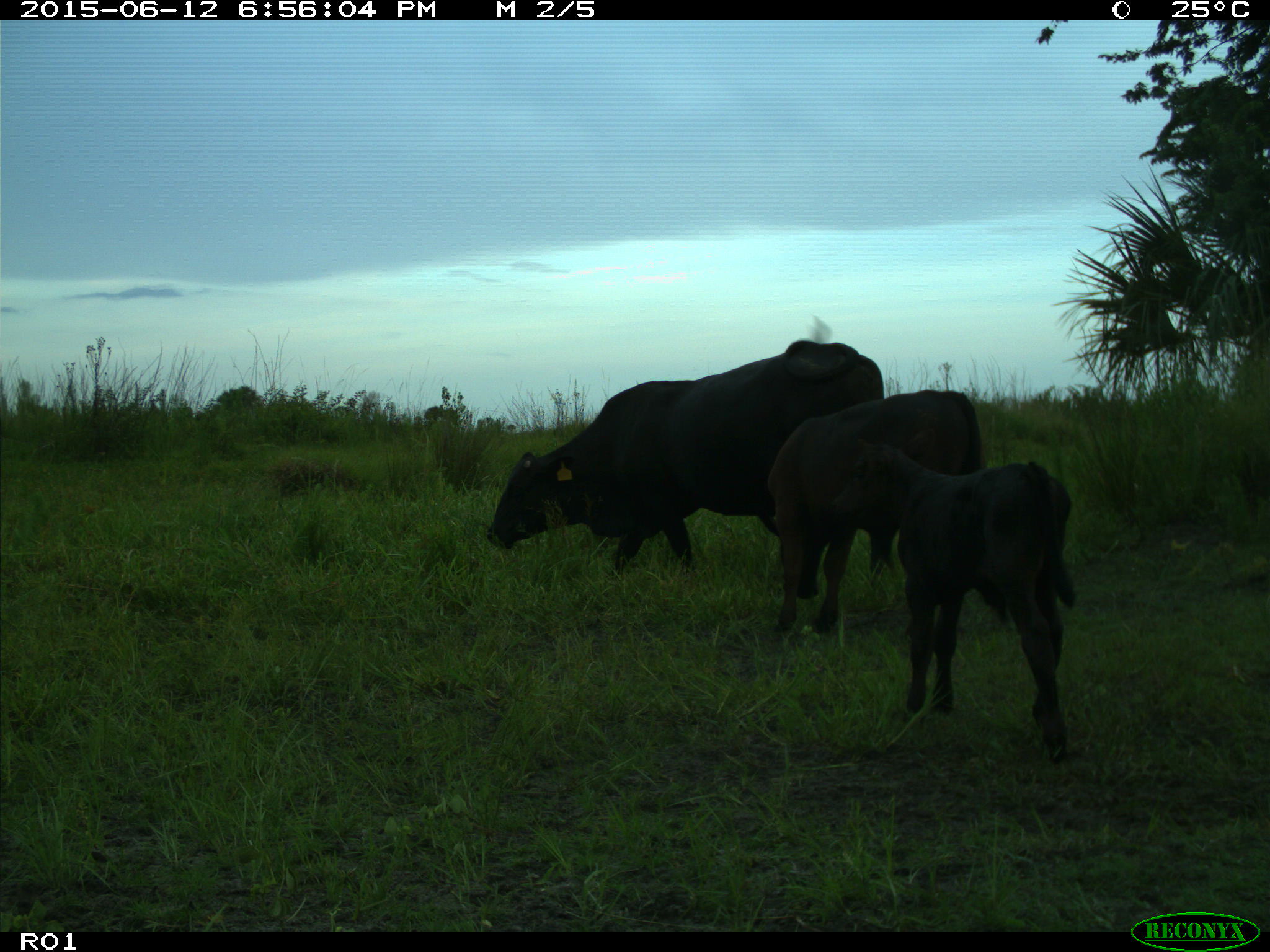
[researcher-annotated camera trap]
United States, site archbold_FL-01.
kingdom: Animalia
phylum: Chordata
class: Mammalia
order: Artiodactyla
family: Bovidae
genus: Bos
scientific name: Bos taurus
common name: domestic cow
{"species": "Bos taurus (domestic cow)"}